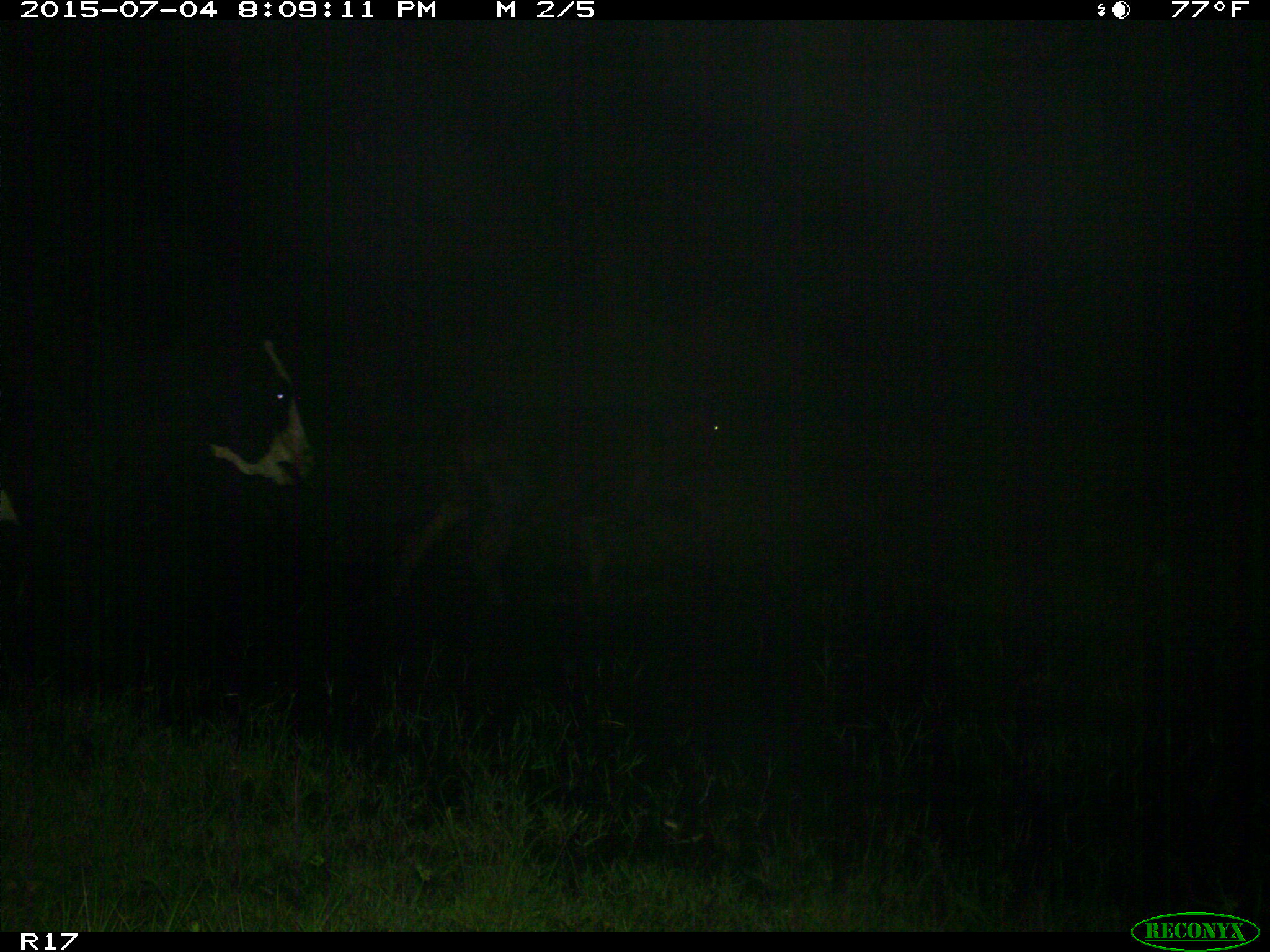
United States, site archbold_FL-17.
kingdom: Animalia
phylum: Chordata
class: Mammalia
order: Artiodactyla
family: Bovidae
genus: Bos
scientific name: Bos taurus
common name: domestic cow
Bos taurus (domestic cow).